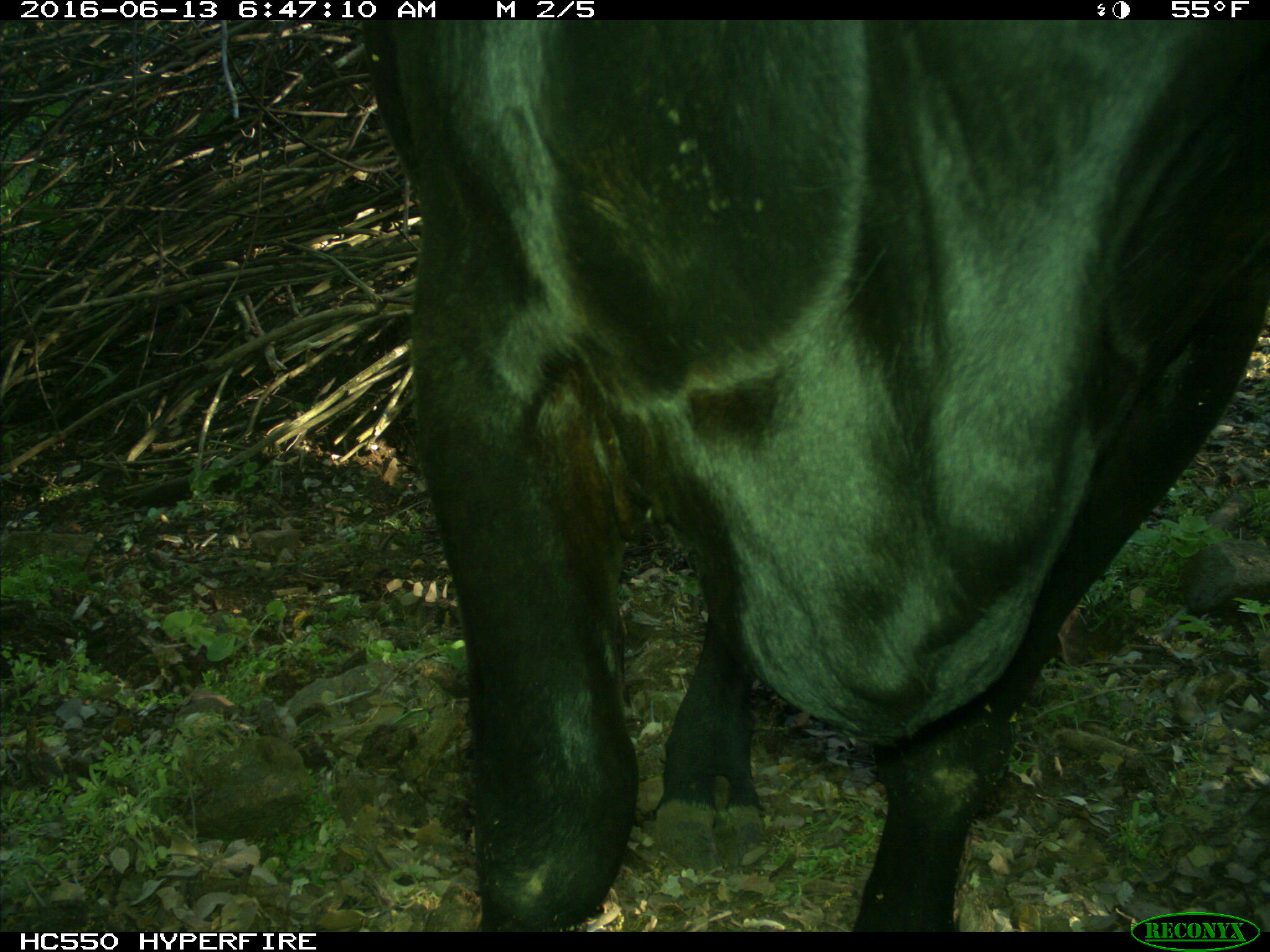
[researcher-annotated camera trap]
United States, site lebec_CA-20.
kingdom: Animalia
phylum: Chordata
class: Mammalia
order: Artiodactyla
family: Bovidae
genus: Bos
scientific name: Bos taurus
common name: domestic cow